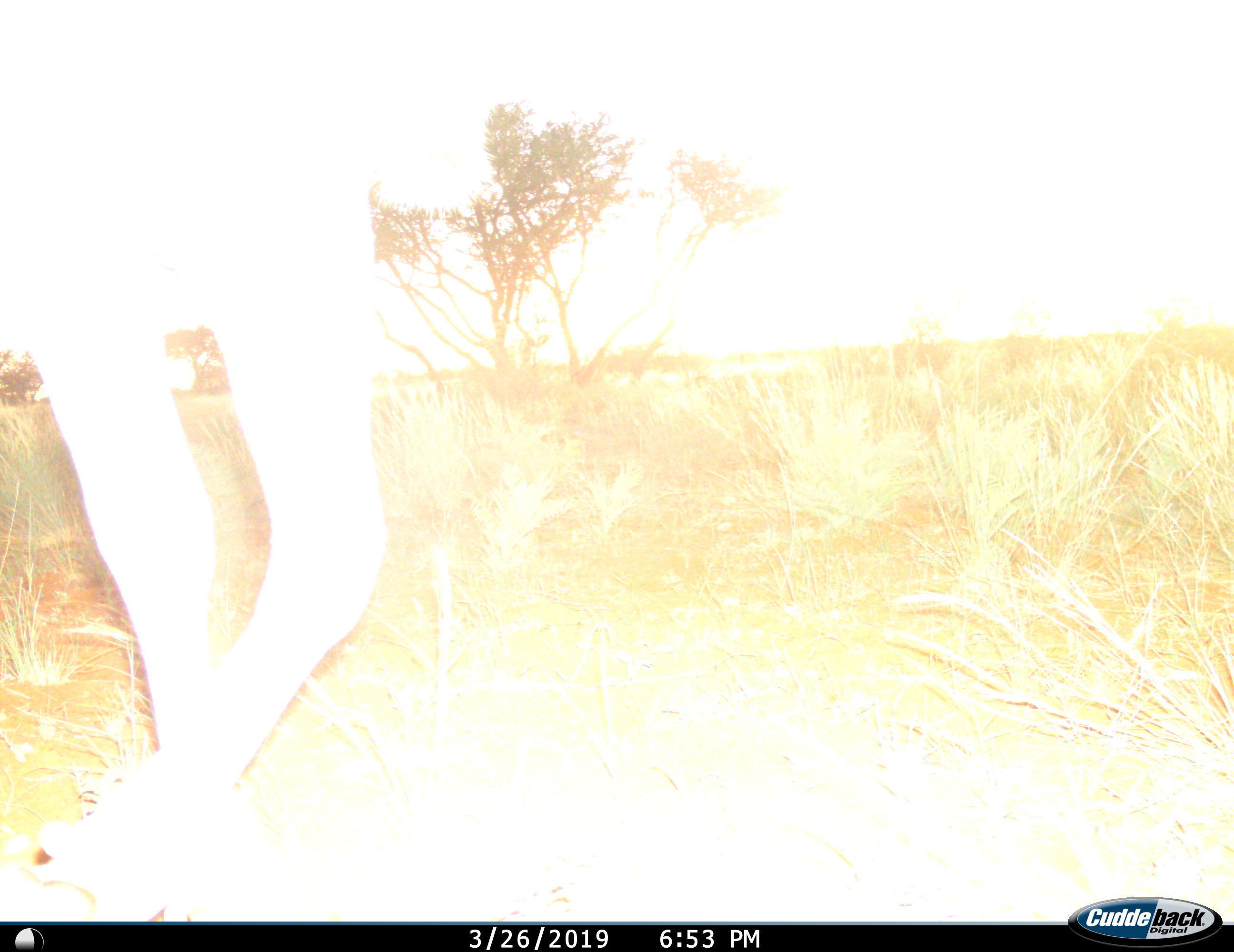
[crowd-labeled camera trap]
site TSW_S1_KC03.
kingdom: Animalia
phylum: Chordata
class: Mammalia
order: Artiodactyla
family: Bovidae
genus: Connochaetes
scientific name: Connochaetes taurinus taurinus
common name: blue wildebeest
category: wildebeestblue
Wildebeestblue (blue wildebeest) (Connochaetes taurinus taurinus), count 1. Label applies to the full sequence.